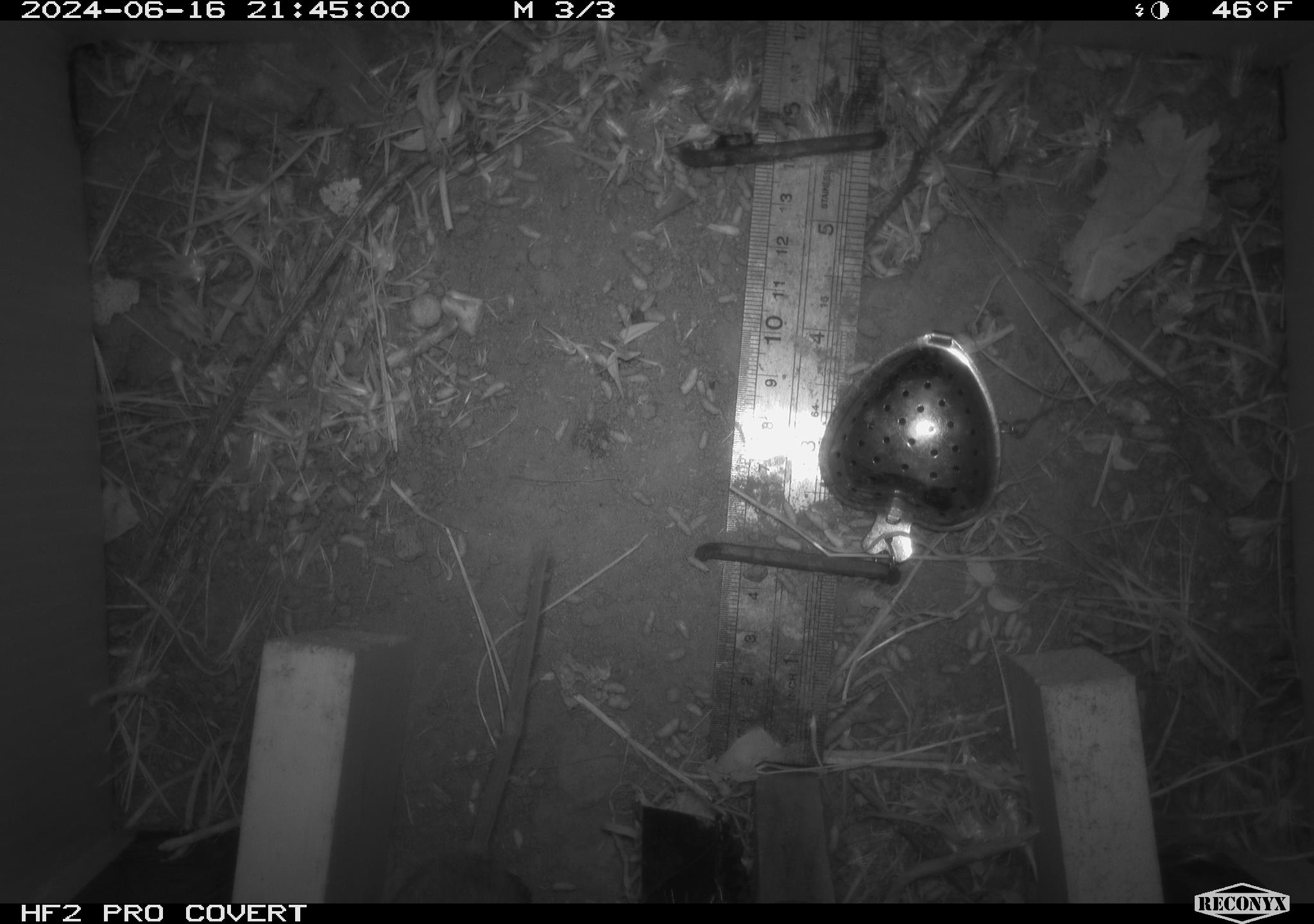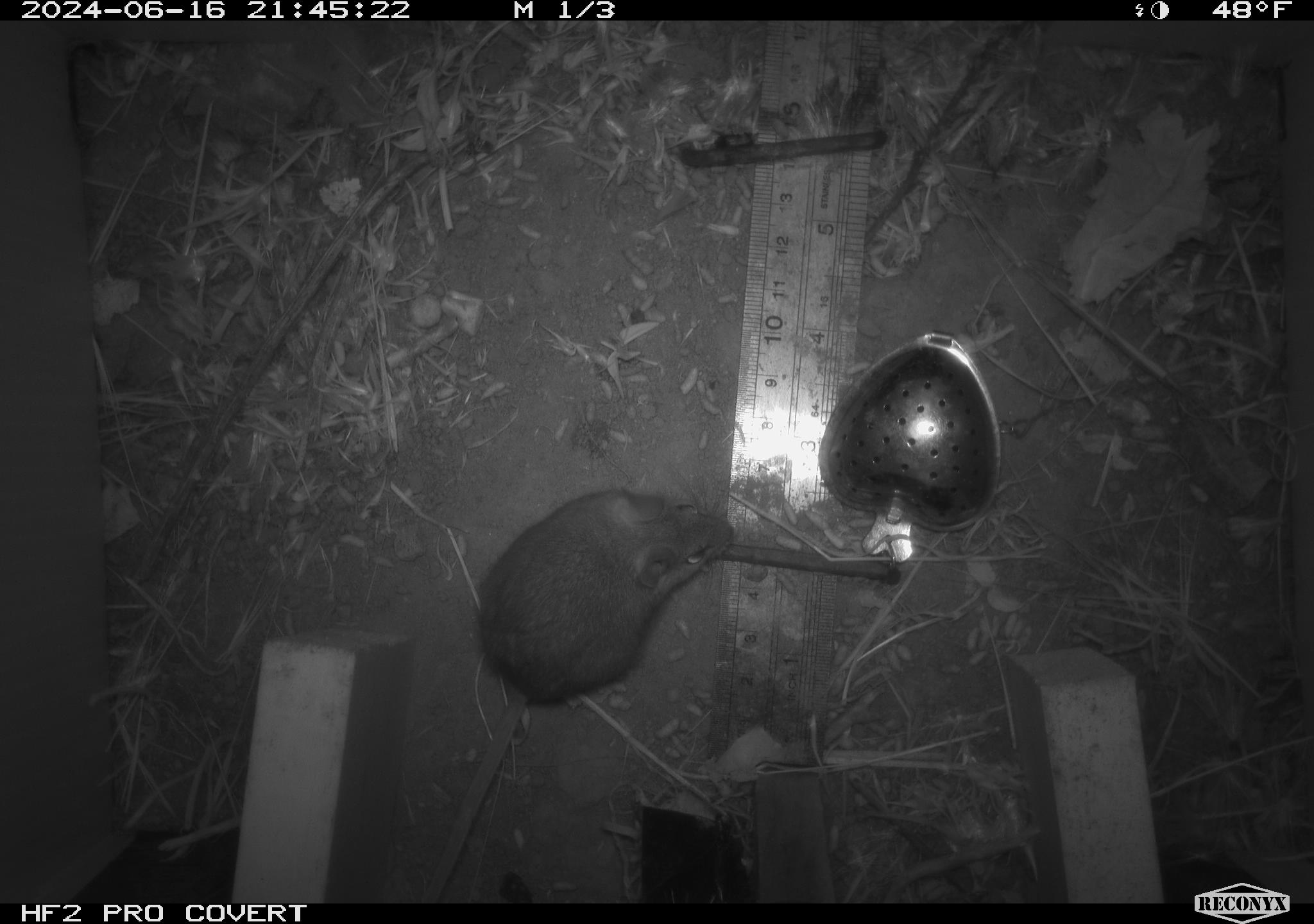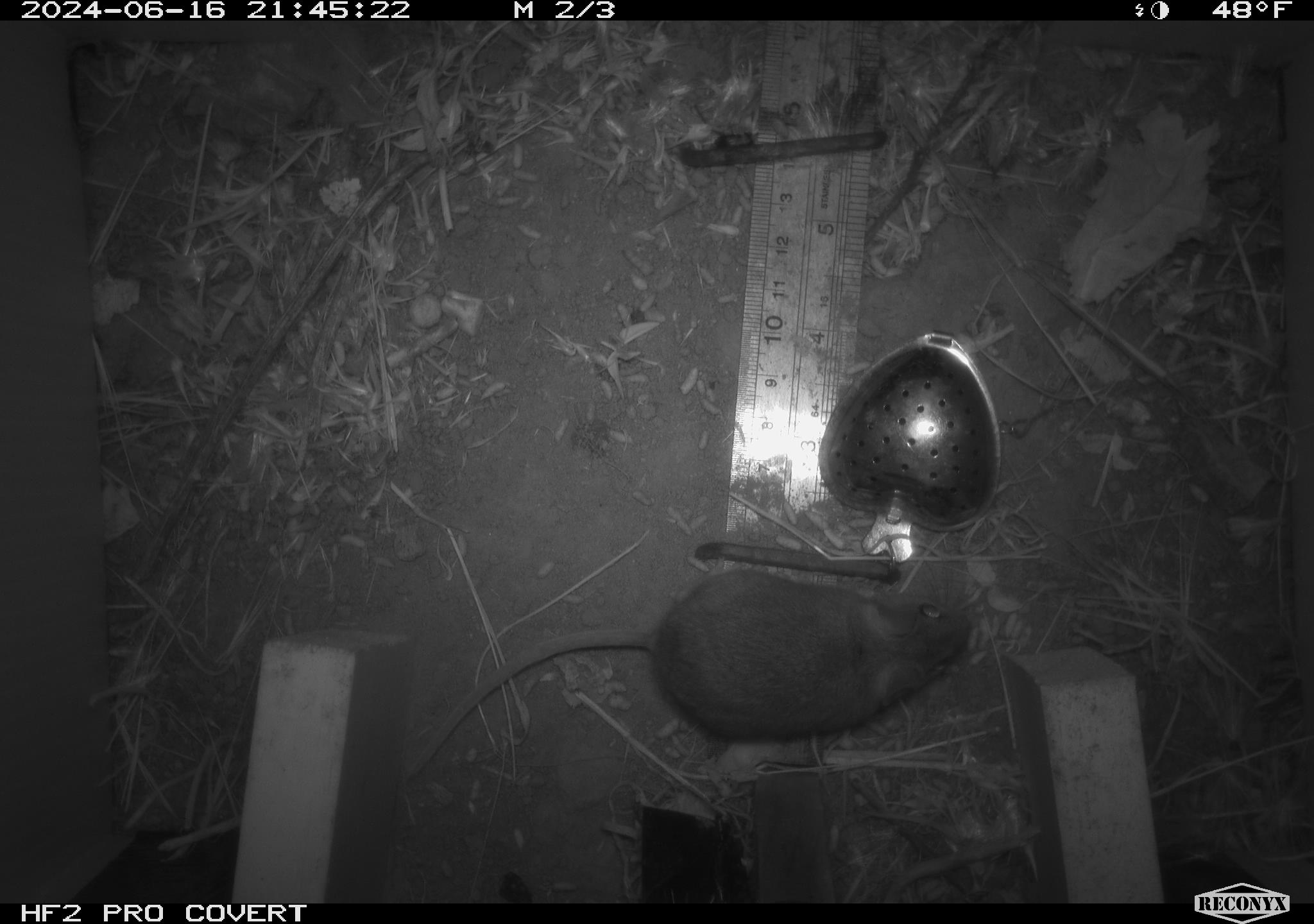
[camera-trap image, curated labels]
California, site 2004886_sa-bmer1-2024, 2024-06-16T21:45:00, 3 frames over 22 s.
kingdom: Animalia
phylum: Chordata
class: Mammalia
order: Rodentia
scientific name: Rodentia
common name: mouse species